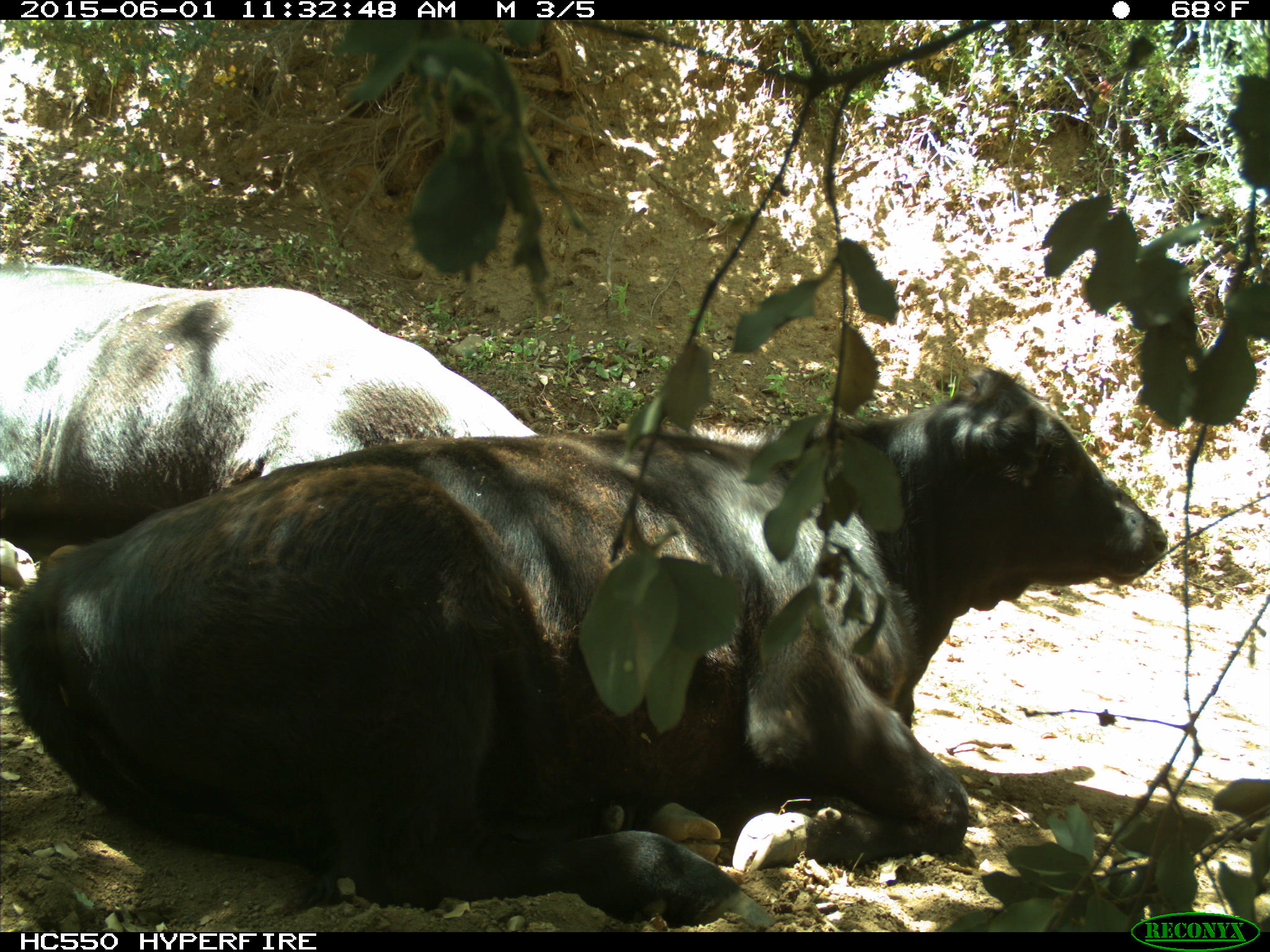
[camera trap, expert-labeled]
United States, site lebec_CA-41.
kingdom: Animalia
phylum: Chordata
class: Mammalia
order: Artiodactyla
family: Bovidae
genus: Bos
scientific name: Bos taurus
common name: domestic cow